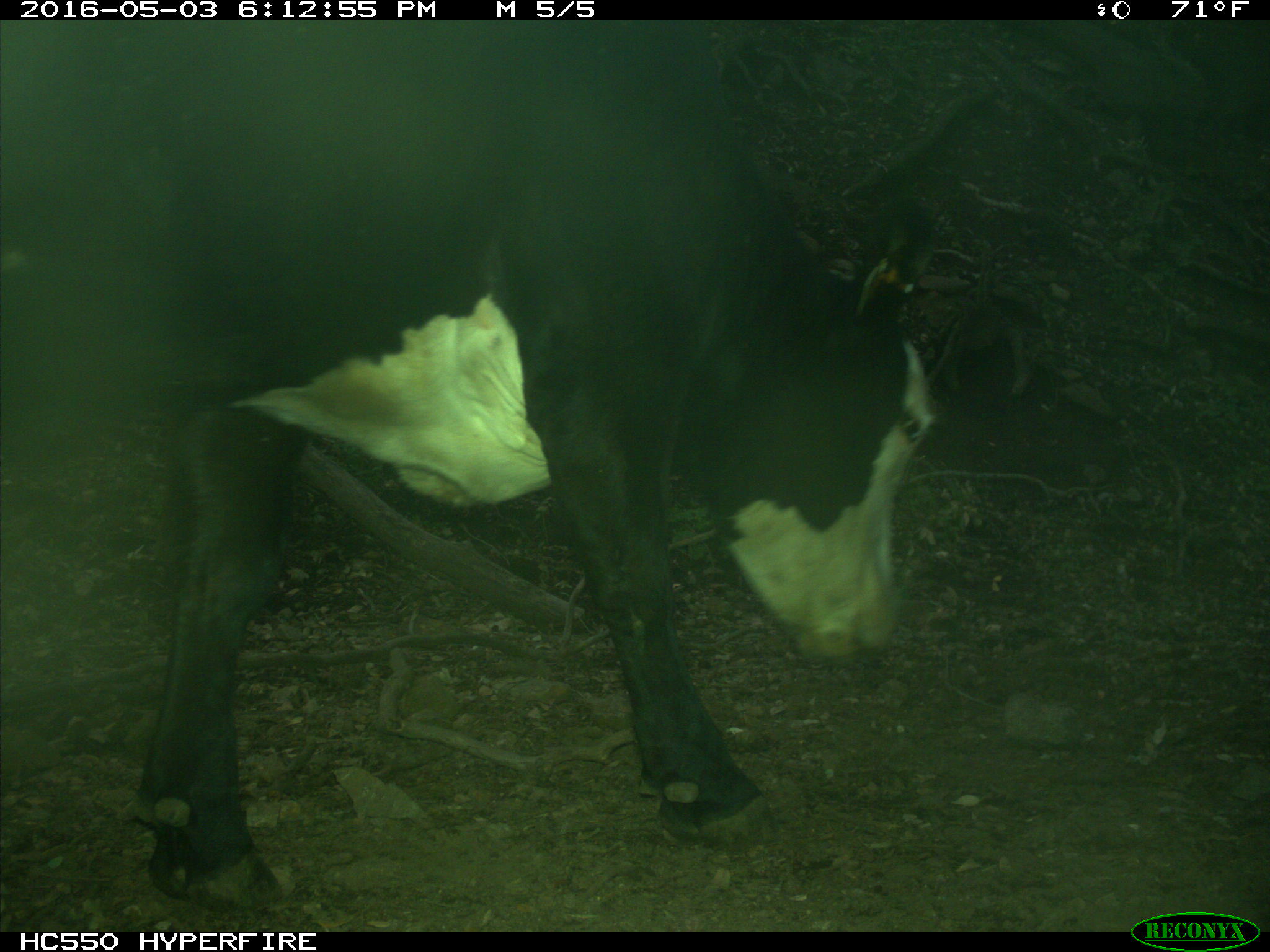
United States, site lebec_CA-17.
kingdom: Animalia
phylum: Chordata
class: Mammalia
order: Artiodactyla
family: Bovidae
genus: Bos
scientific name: Bos taurus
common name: domestic cow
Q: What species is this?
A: Bos taurus (domestic cow).